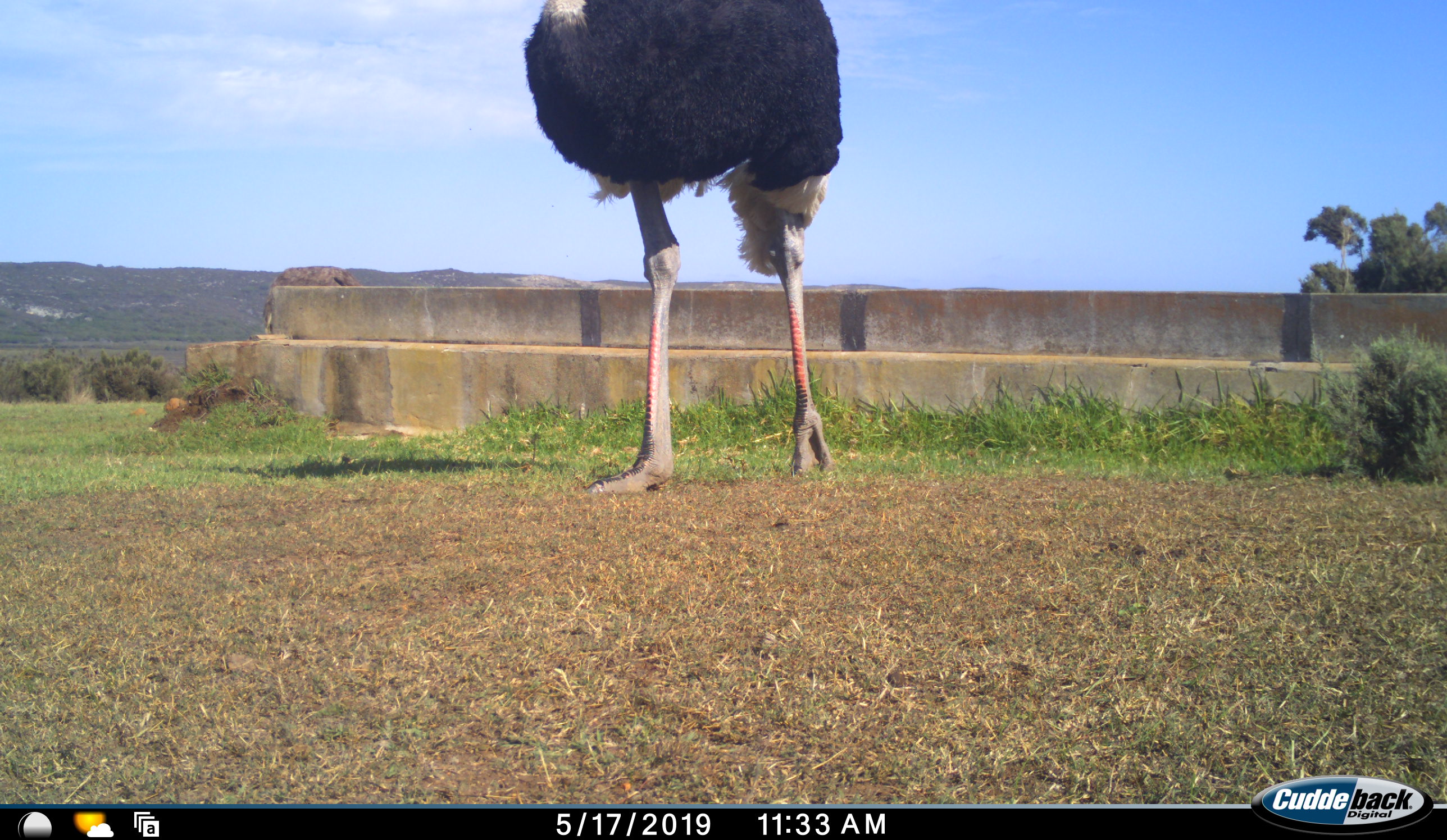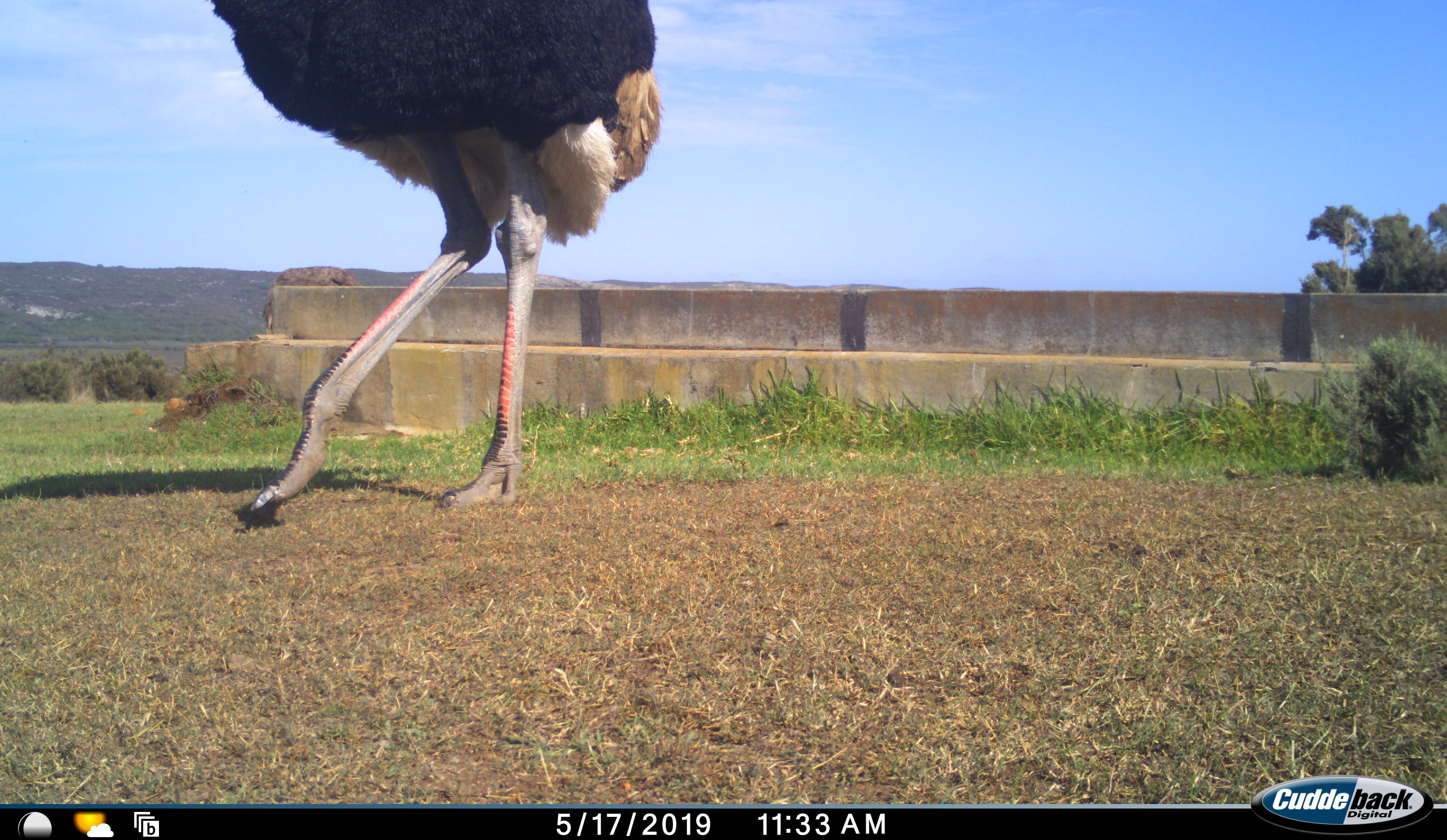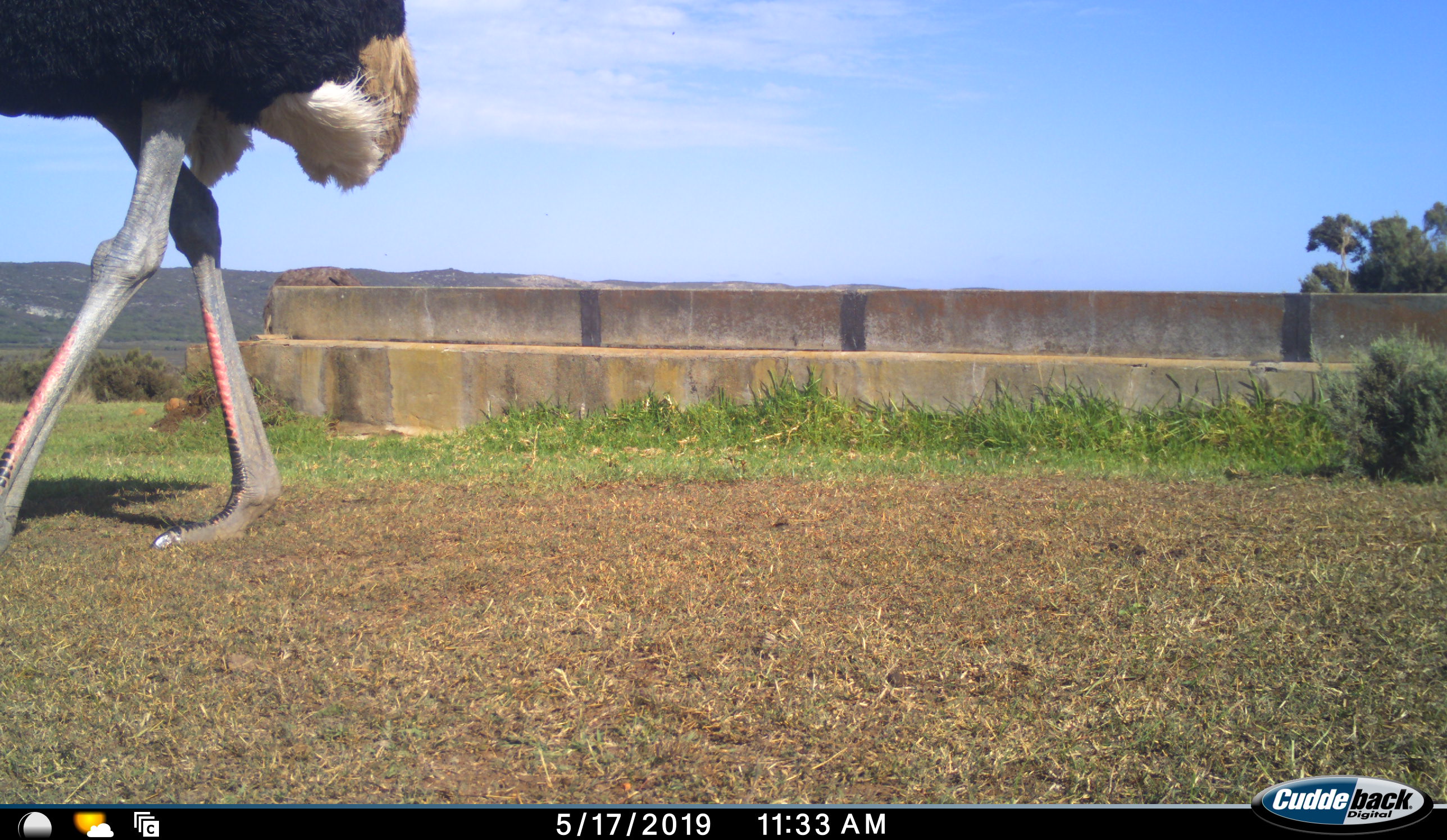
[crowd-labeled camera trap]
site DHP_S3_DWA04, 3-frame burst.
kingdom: Animalia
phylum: Chordata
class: Aves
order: Struthioniformes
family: Struthionidae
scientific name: Struthionidae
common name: ostrich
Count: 1.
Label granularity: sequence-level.